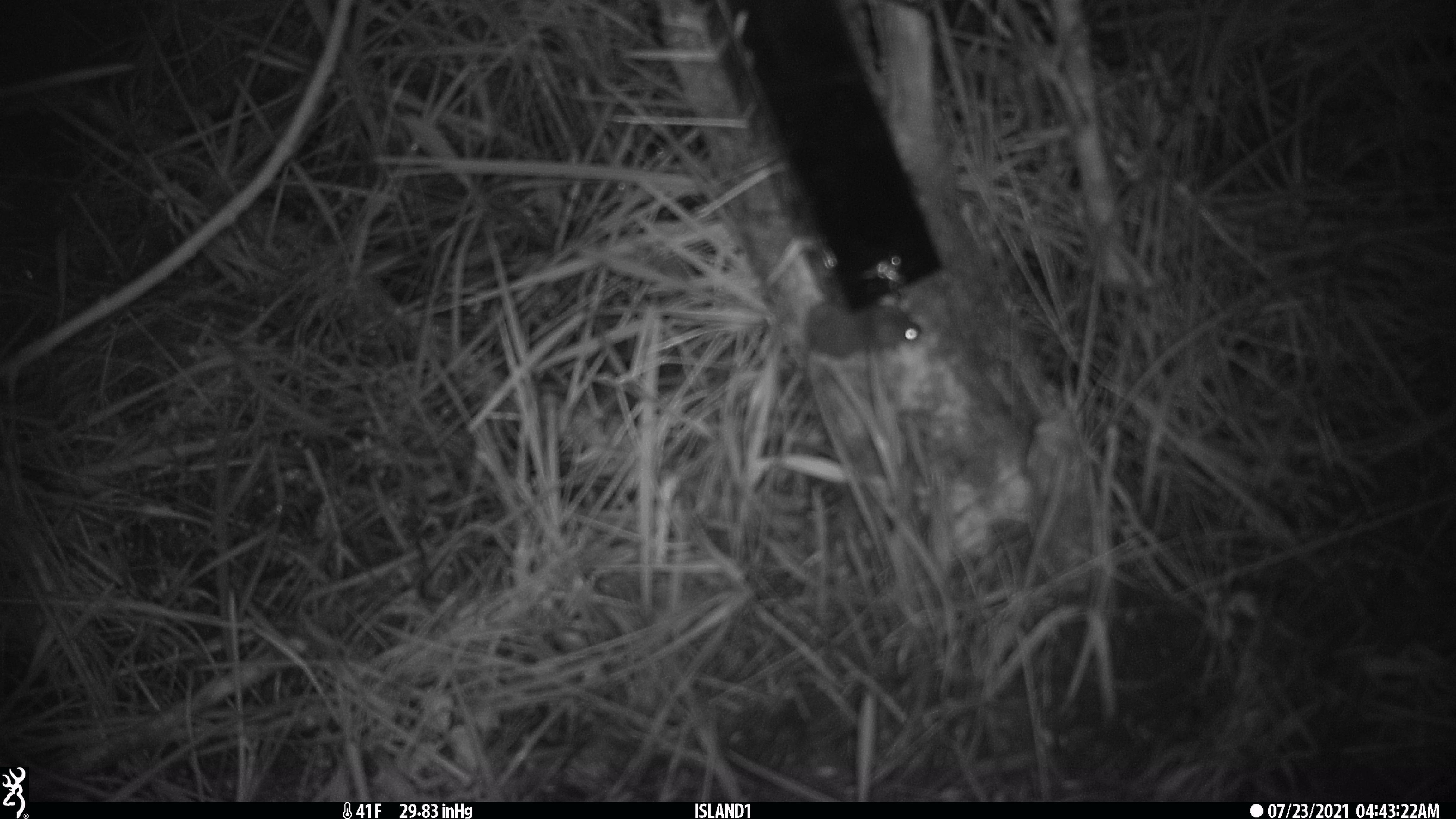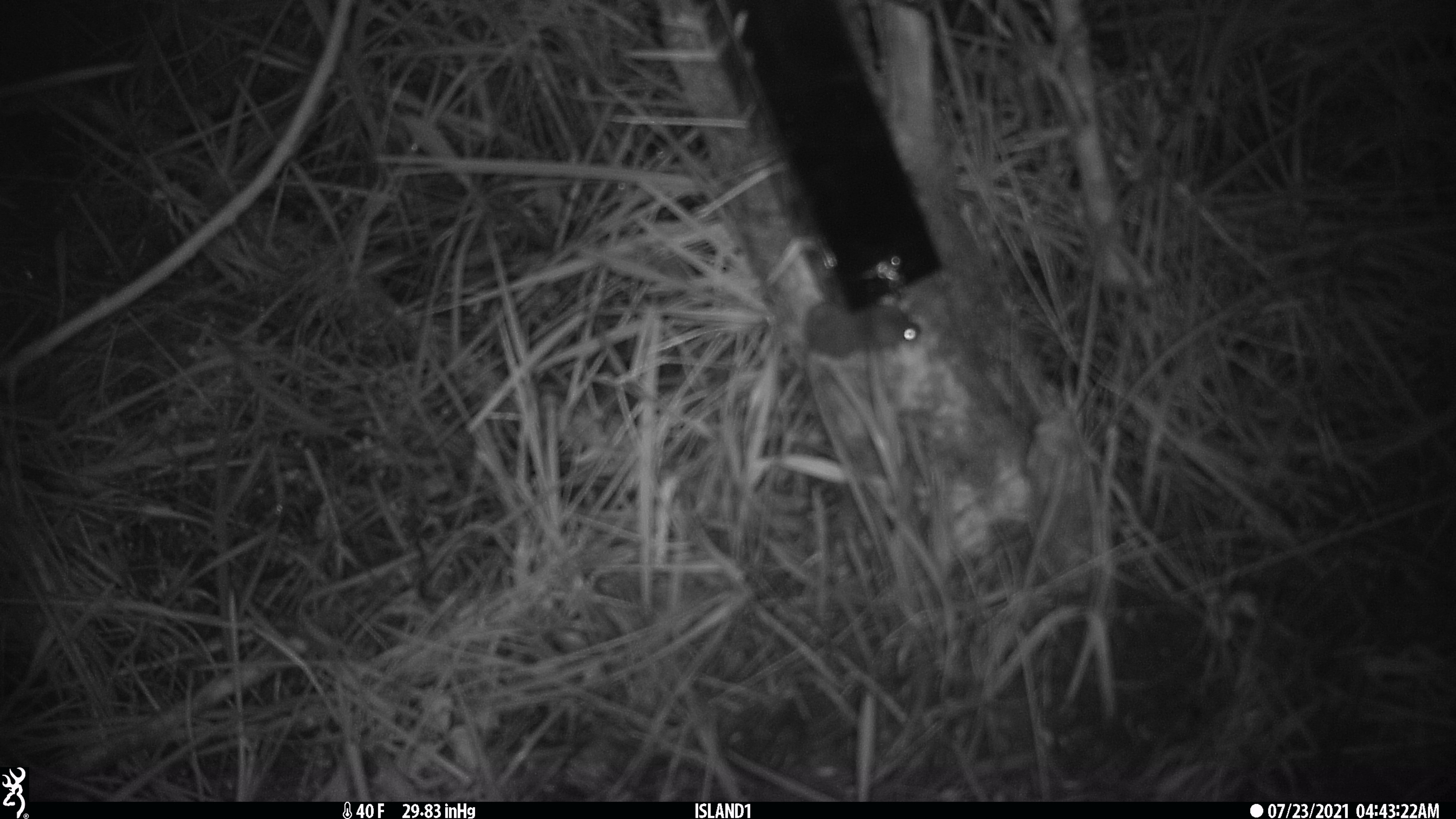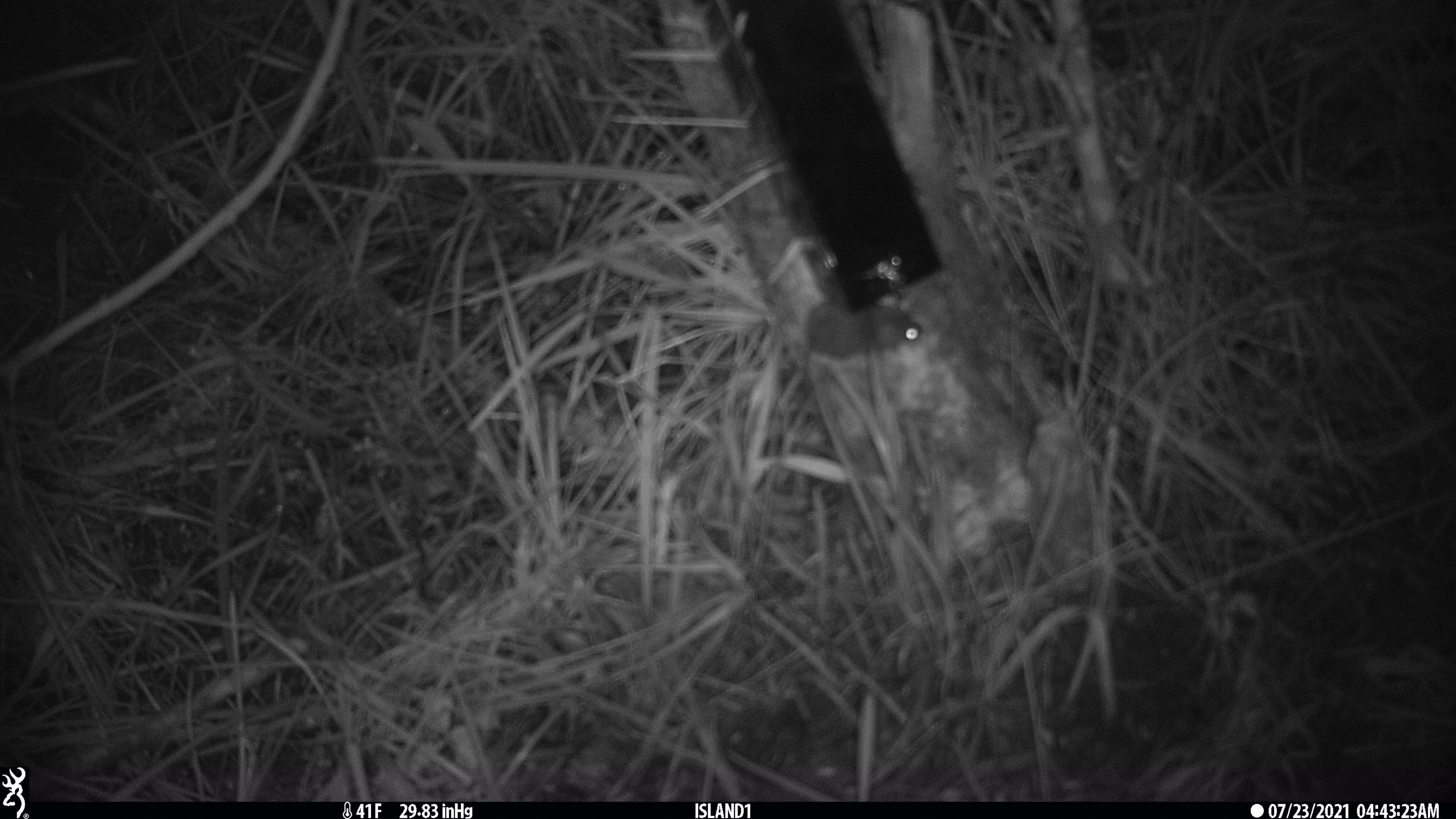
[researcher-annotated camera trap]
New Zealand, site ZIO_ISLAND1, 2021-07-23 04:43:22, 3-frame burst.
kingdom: Animalia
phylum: Chordata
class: Mammalia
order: Rodentia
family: Muridae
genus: Mus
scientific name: Mus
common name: mouse